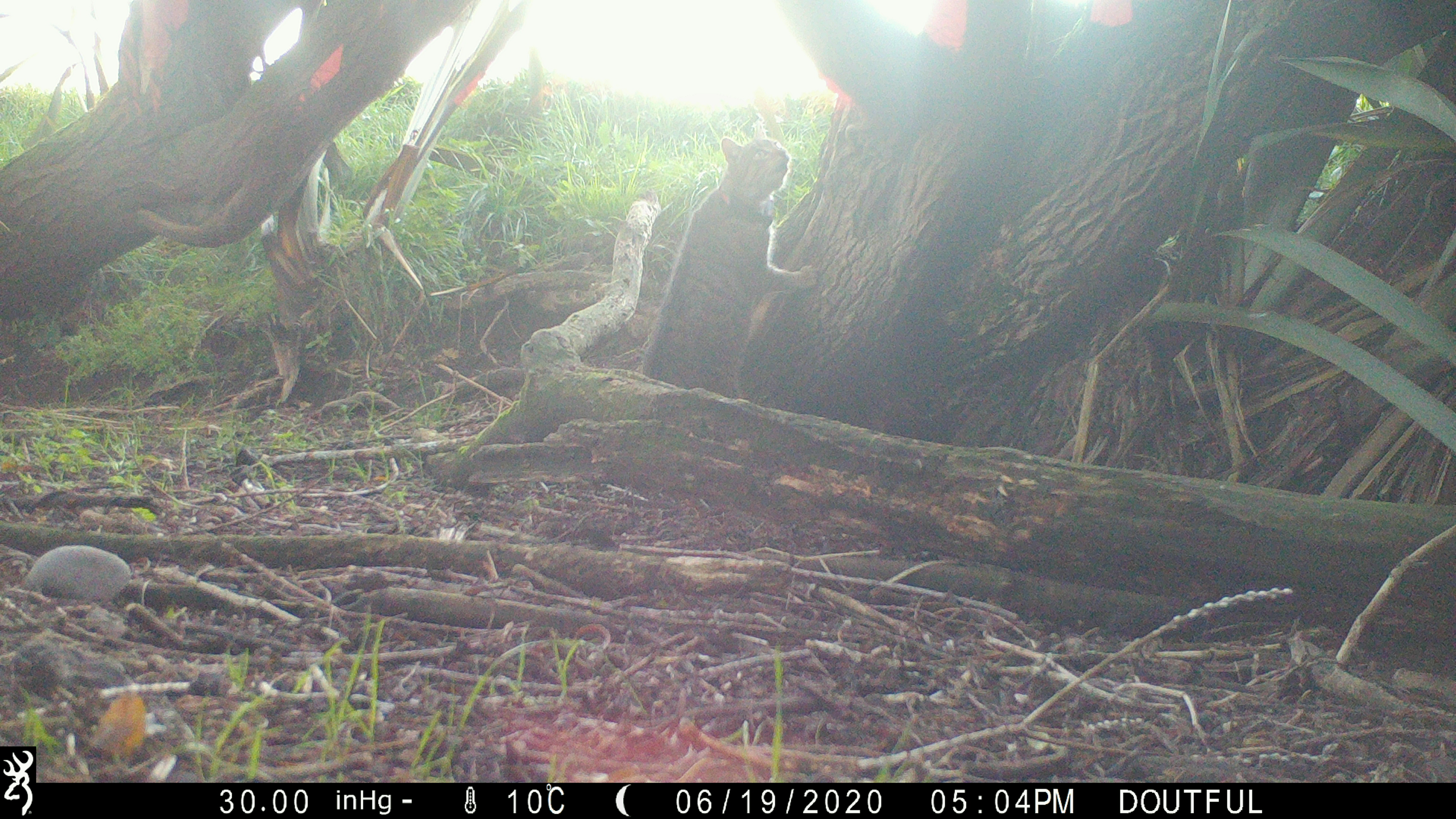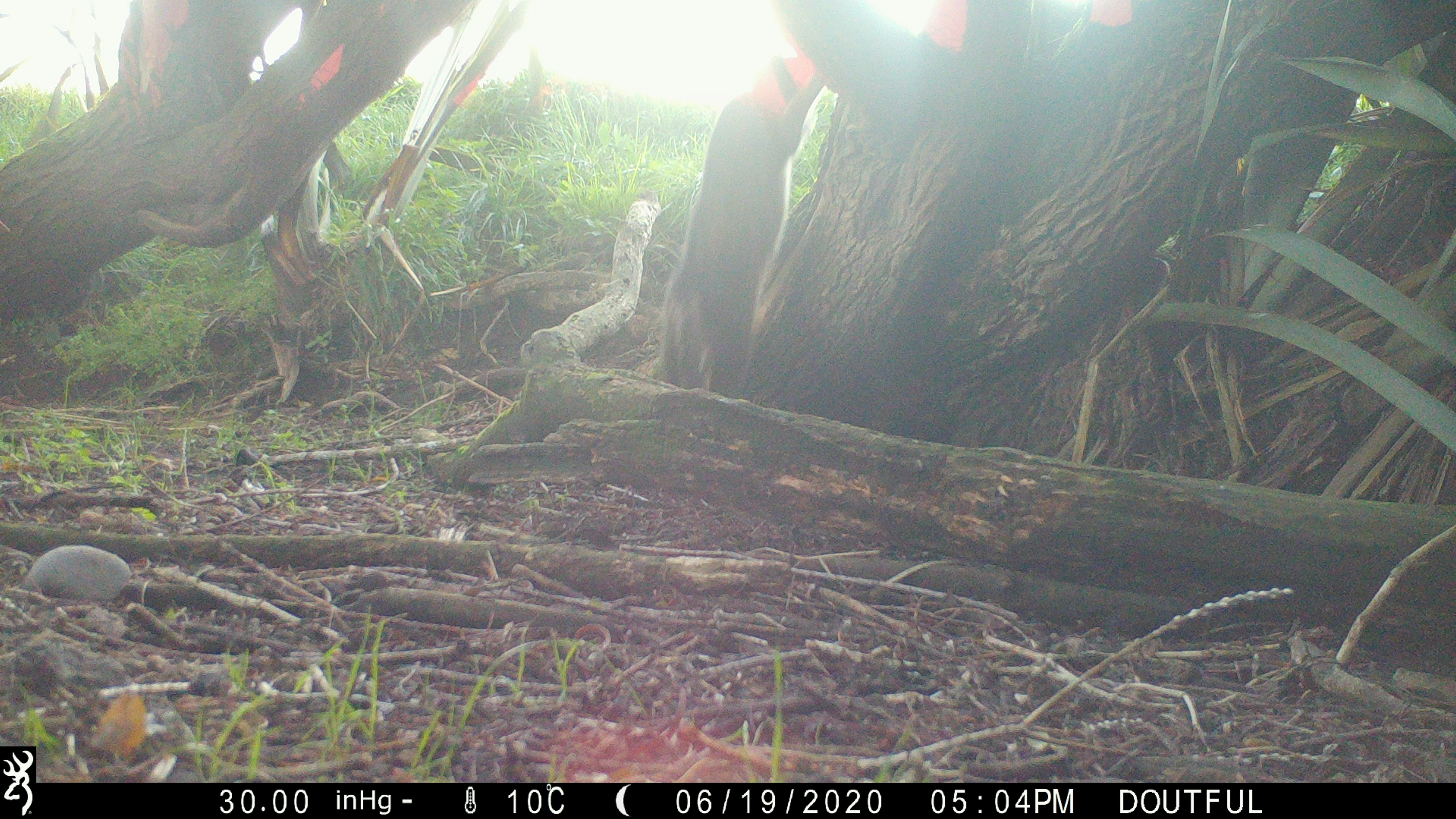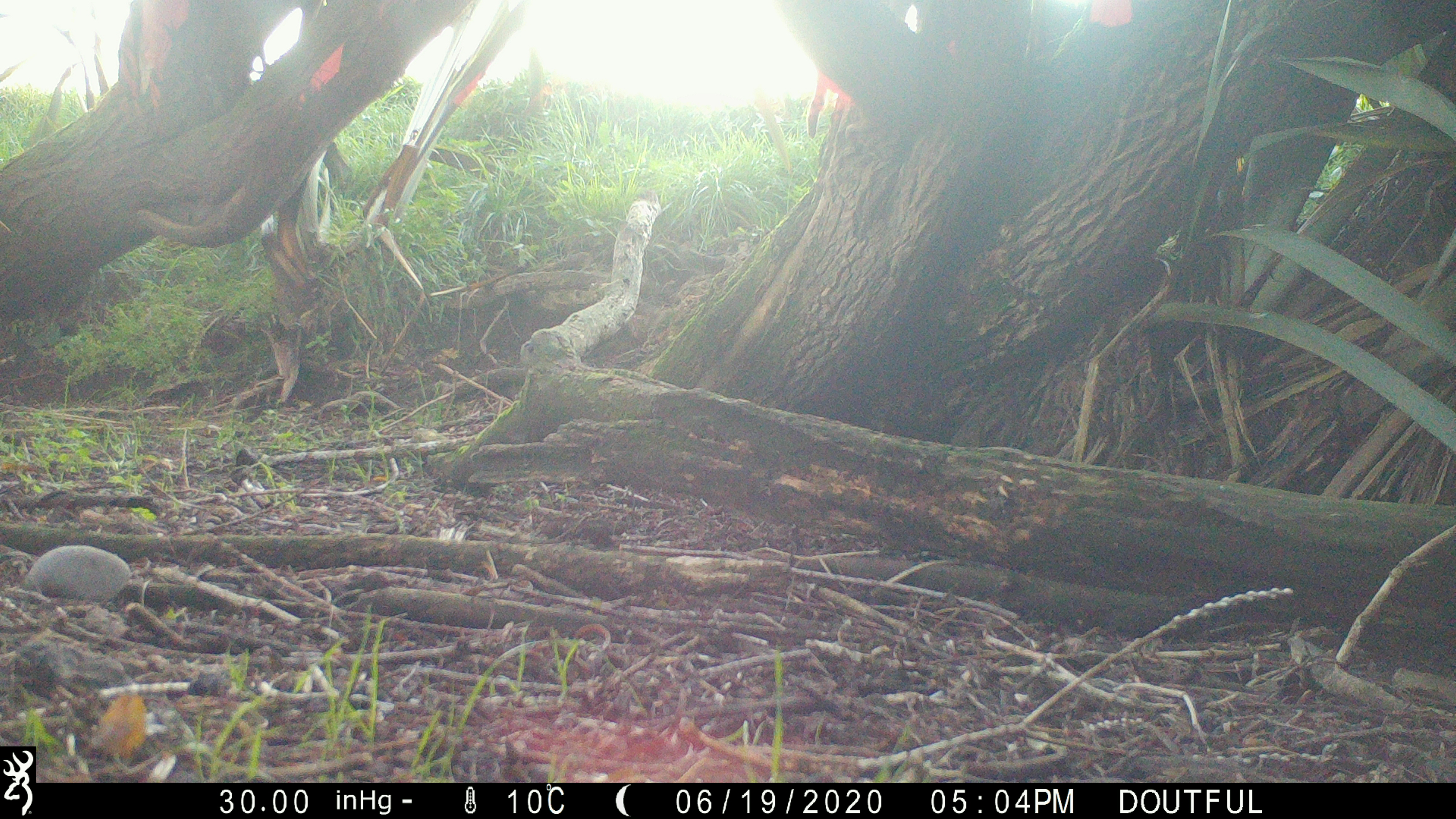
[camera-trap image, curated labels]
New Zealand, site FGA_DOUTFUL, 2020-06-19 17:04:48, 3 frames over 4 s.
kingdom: Animalia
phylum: Chordata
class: Mammalia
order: Carnivora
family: Felidae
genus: Felis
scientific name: Felis catus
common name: domestic cat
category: cat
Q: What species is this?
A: Cat (domestic cat) (Felis catus).